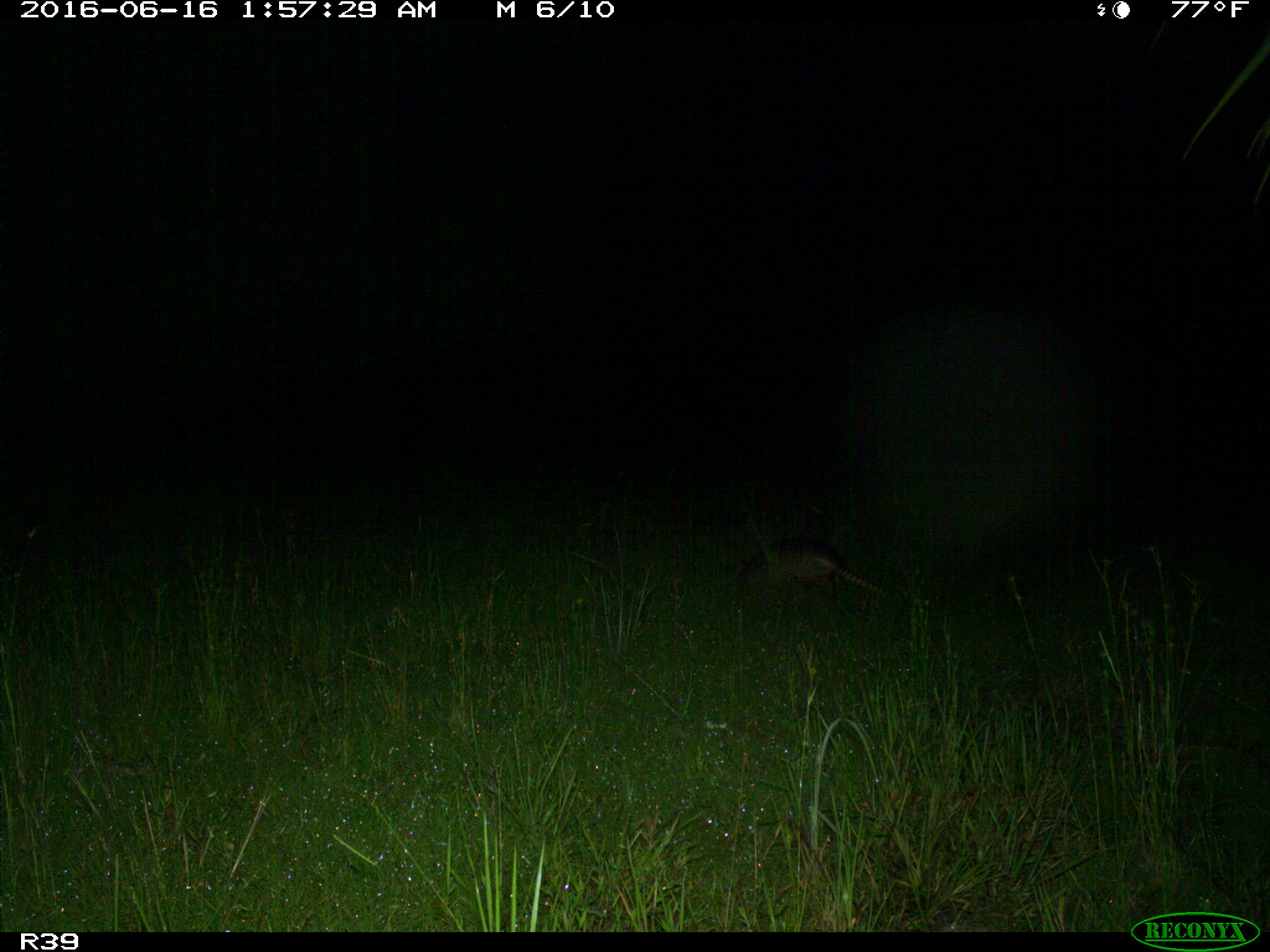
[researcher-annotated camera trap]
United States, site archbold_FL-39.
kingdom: Animalia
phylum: Chordata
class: Mammalia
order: Cingulata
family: Dasypodidae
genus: Dasypus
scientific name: Dasypus novemcinctus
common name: nine-banded armadillo